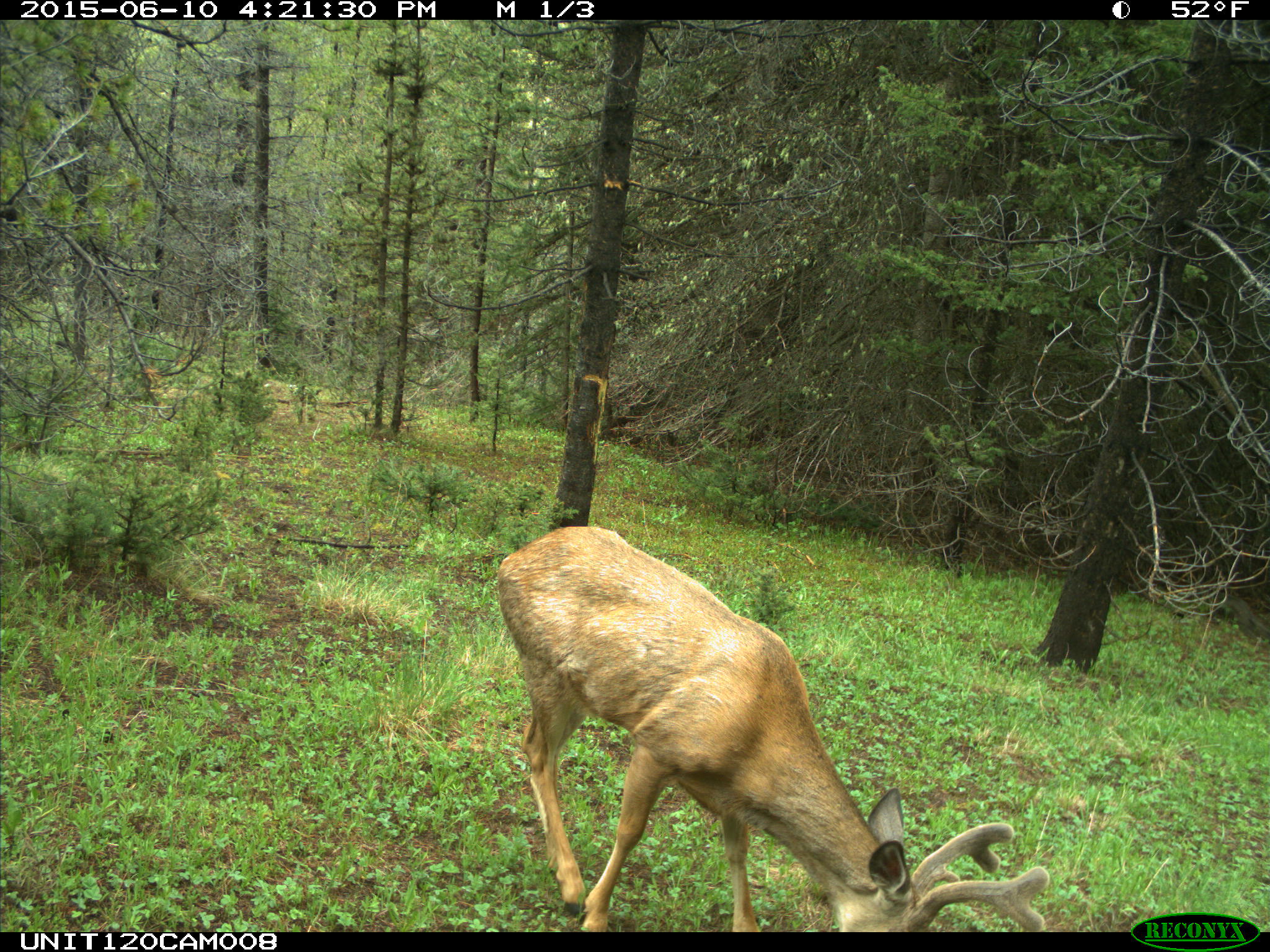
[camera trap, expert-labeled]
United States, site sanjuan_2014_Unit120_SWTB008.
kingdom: Animalia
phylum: Chordata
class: Mammalia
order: Artiodactyla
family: Cervidae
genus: Odocoileus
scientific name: Odocoileus hemionus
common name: mule deer